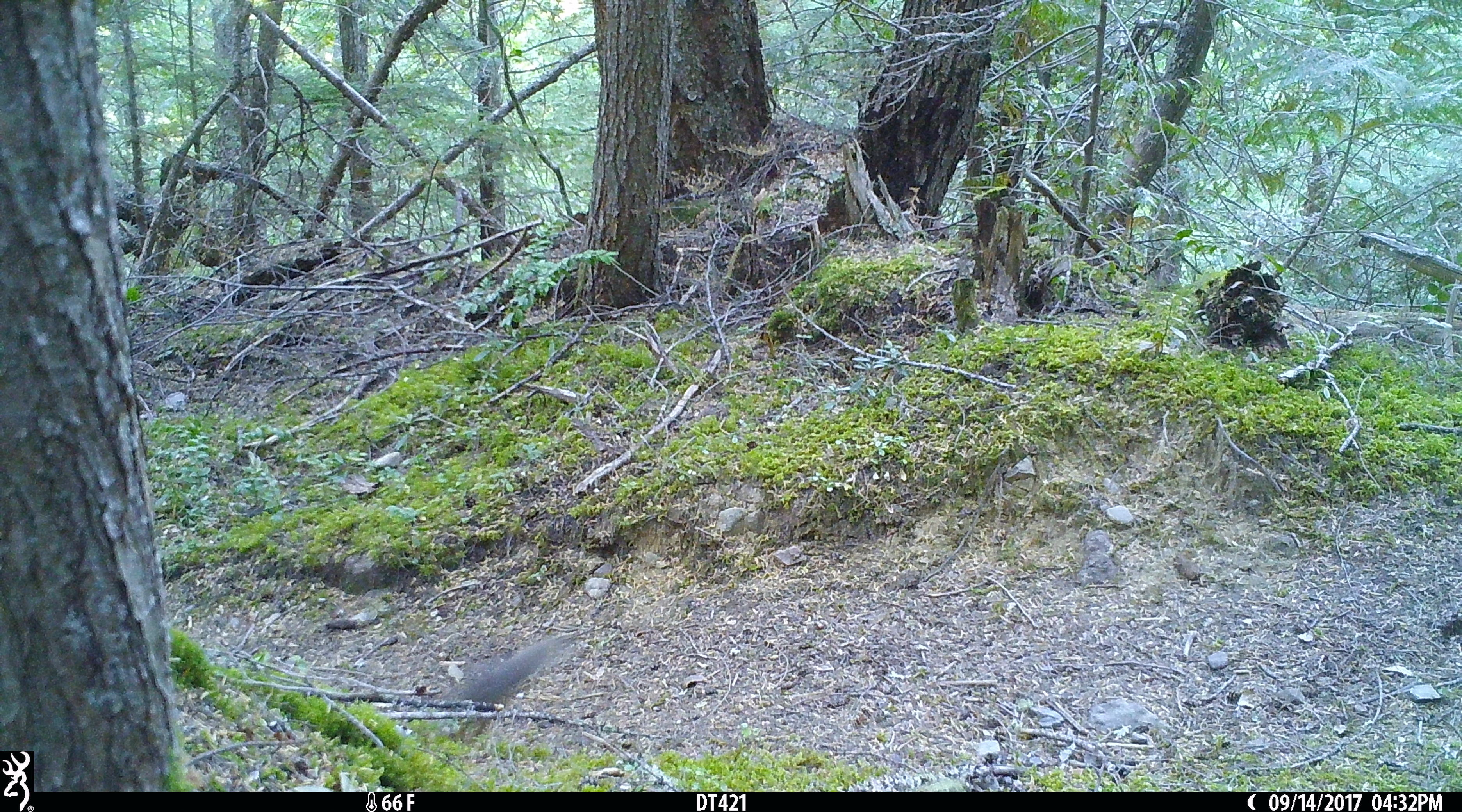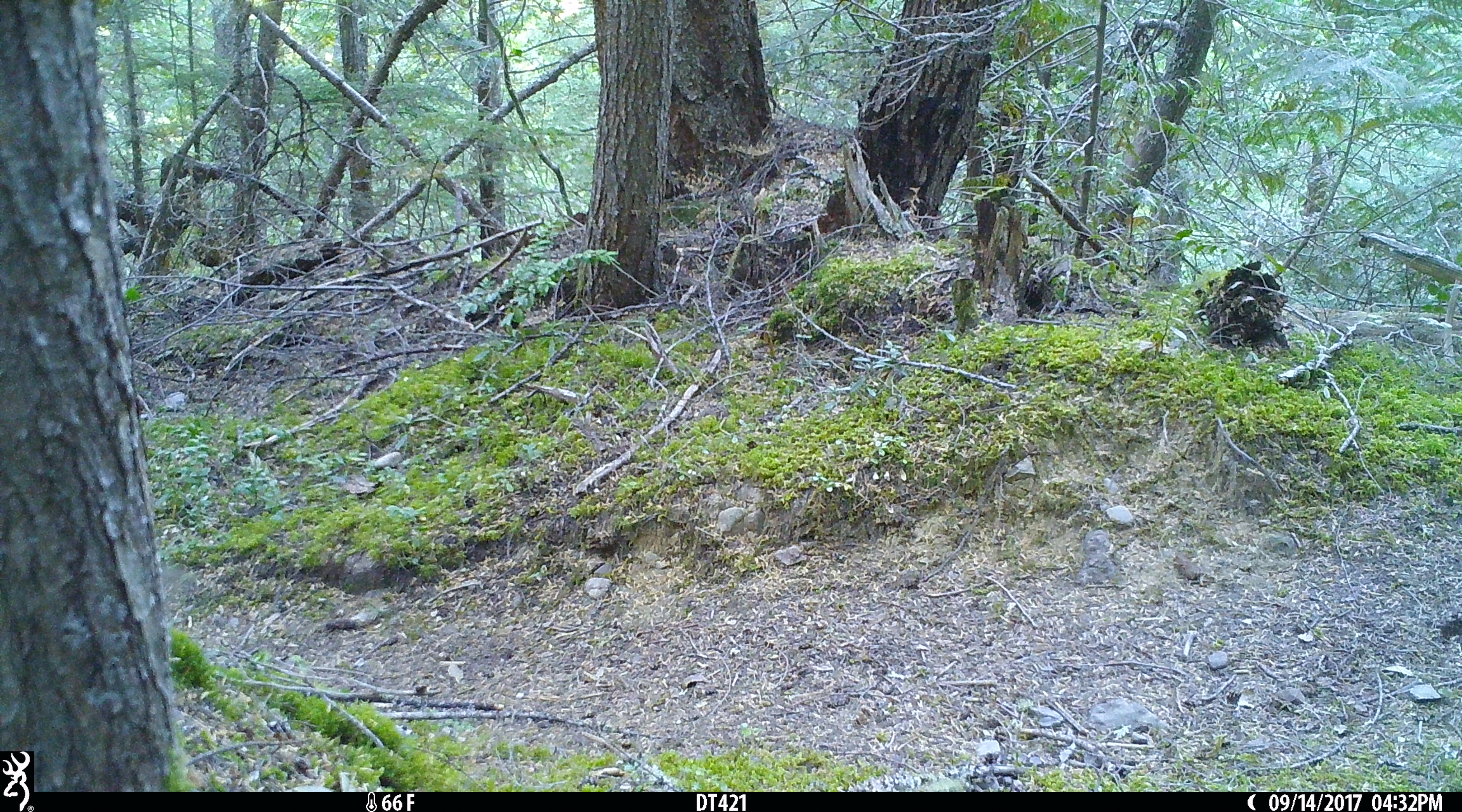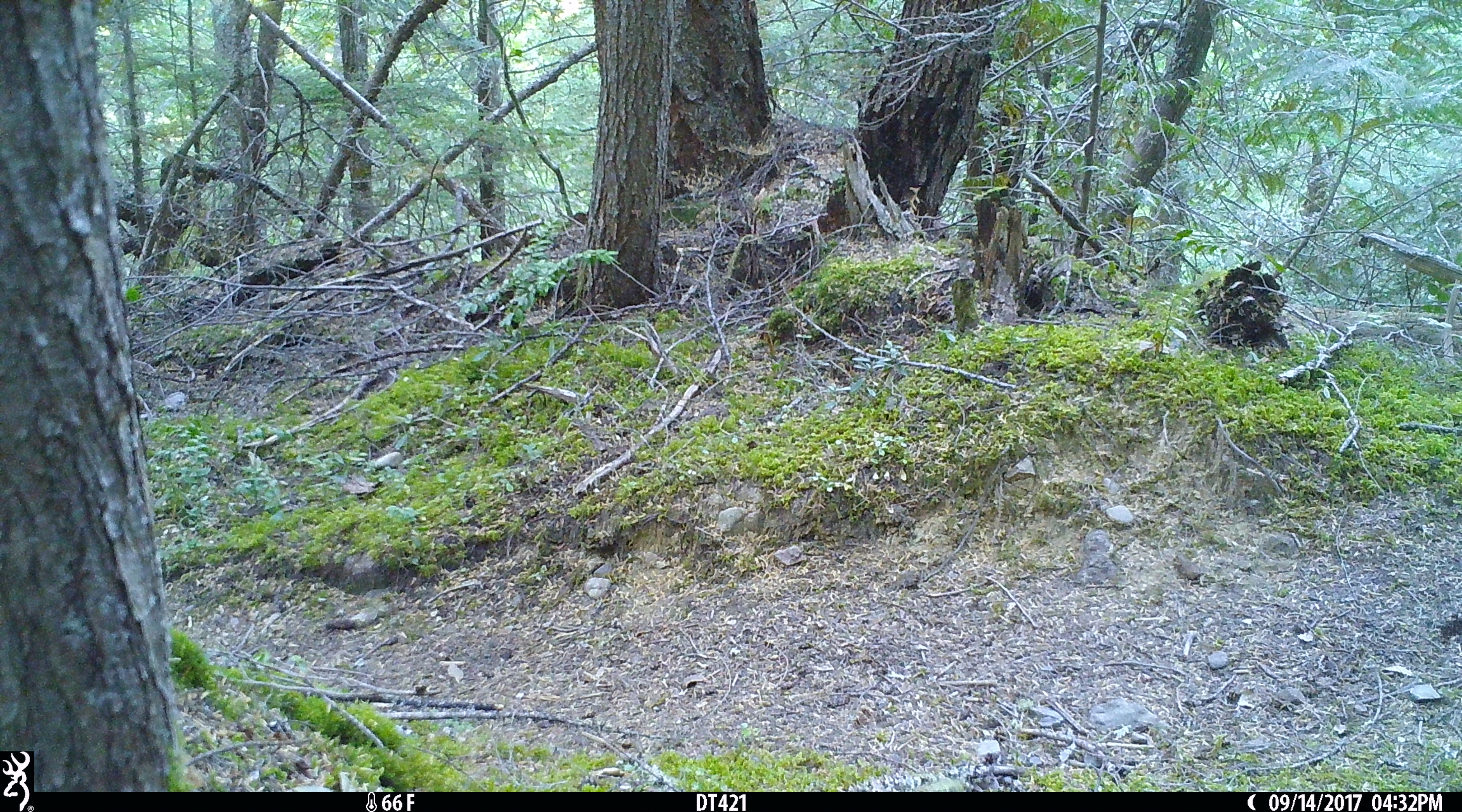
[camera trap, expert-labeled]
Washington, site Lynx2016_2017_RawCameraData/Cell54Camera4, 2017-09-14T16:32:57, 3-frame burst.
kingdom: Animalia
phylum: Chordata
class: Mammalia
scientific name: Mammalia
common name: small mammal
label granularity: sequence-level